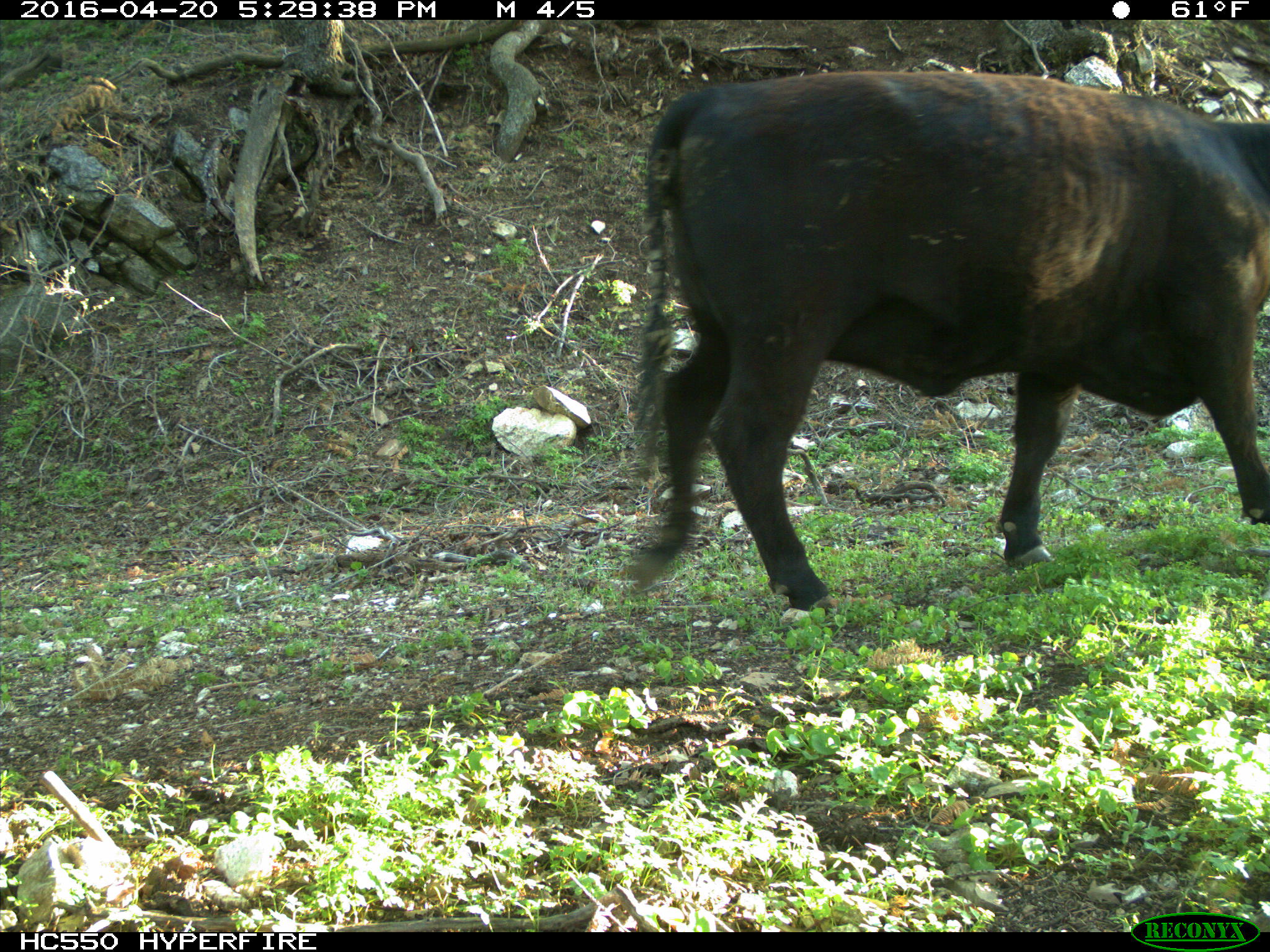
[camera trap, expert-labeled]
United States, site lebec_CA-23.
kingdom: Animalia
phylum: Chordata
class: Mammalia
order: Artiodactyla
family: Bovidae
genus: Bos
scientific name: Bos taurus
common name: domestic cow